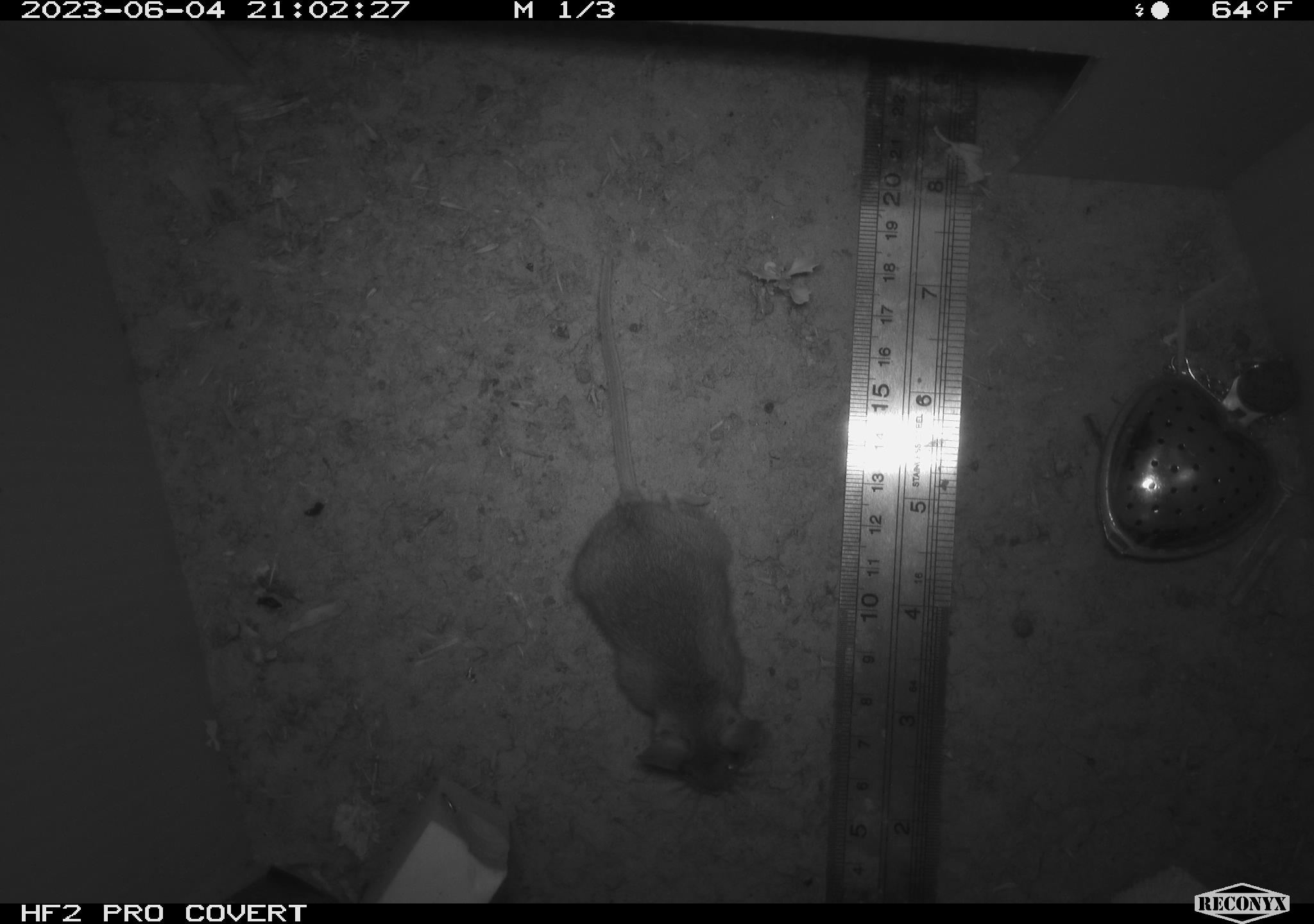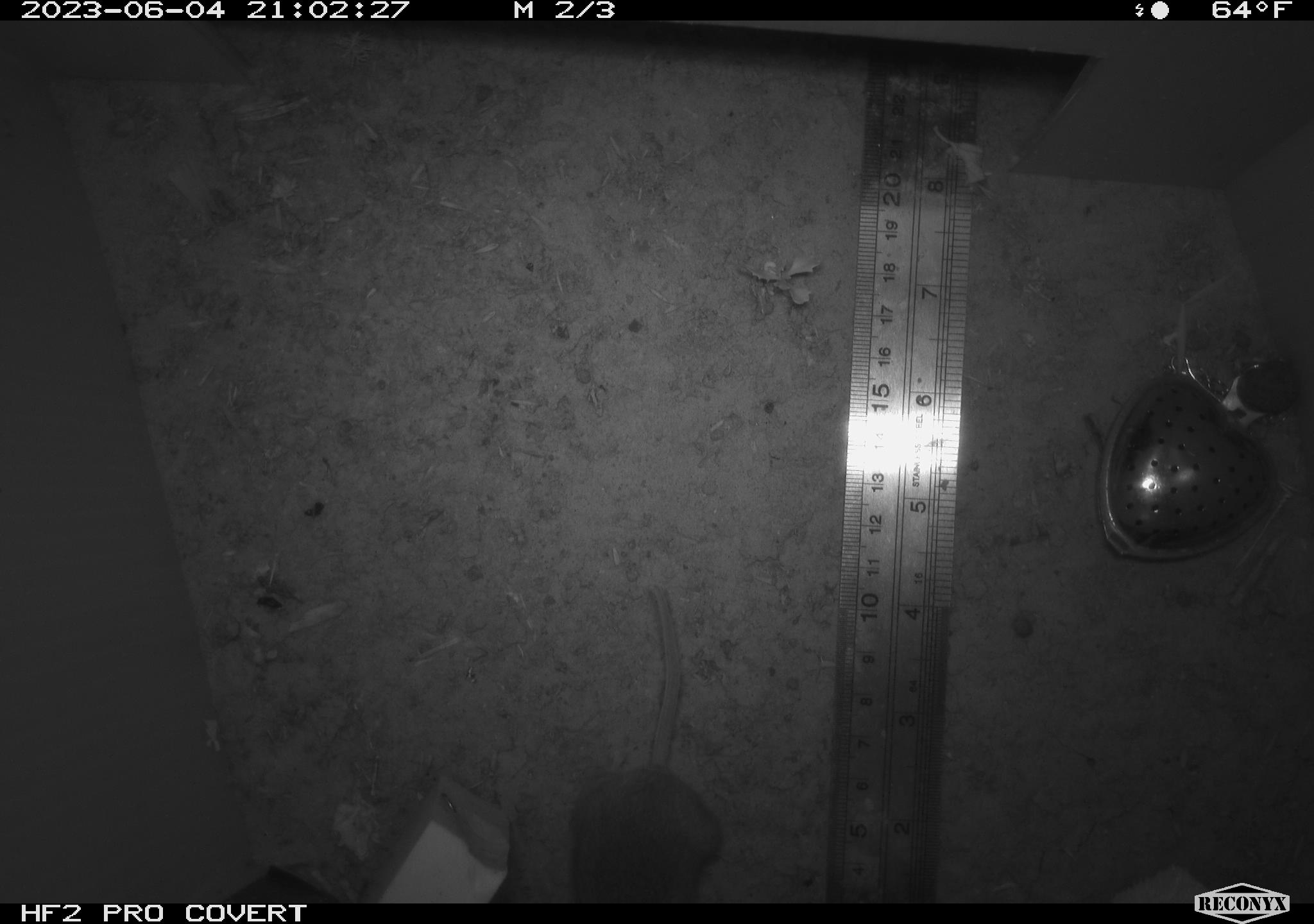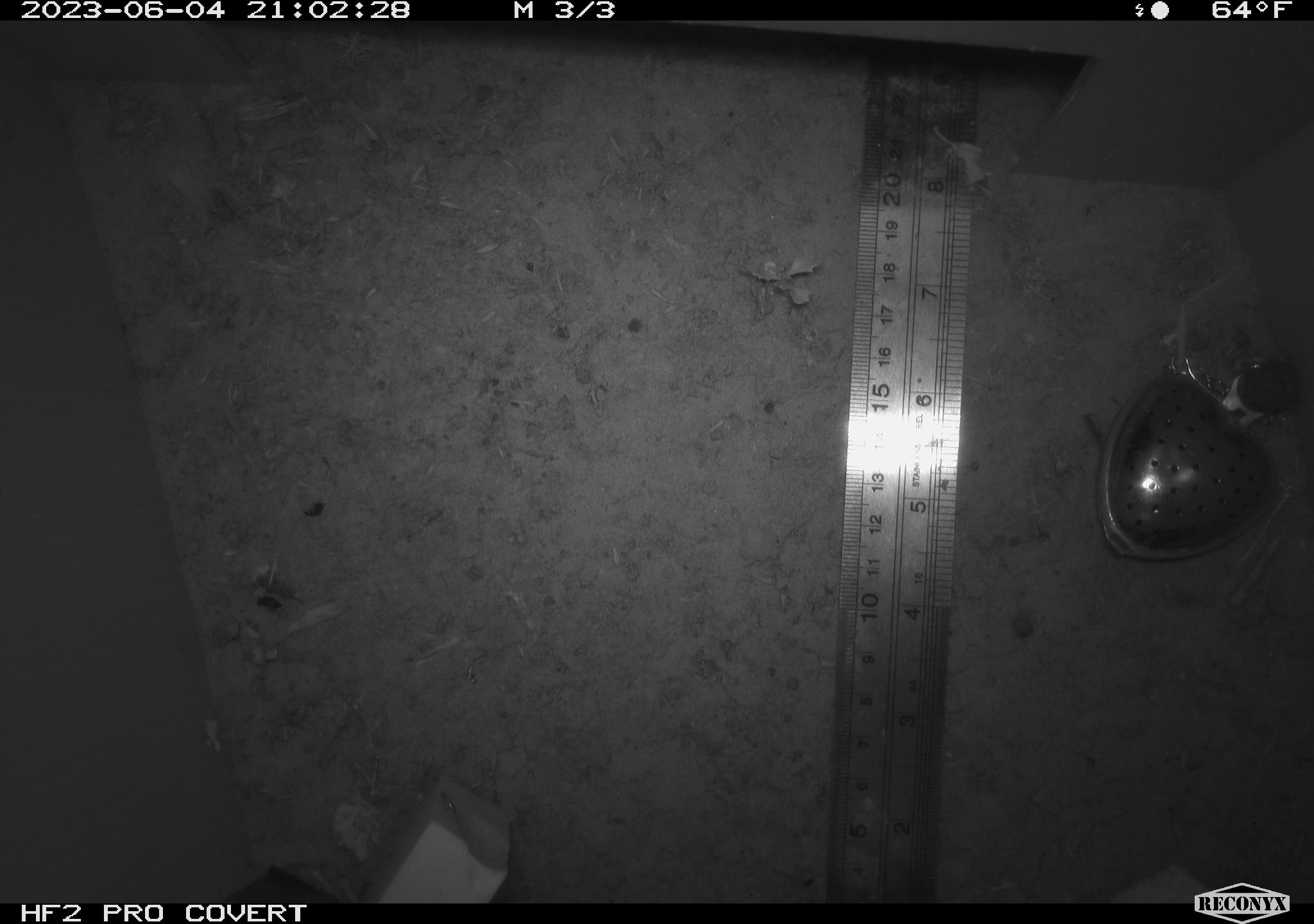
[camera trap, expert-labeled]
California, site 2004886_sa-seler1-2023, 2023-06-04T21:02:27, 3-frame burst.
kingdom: Animalia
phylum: Chordata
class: Mammalia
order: Rodentia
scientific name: Rodentia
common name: mouse species